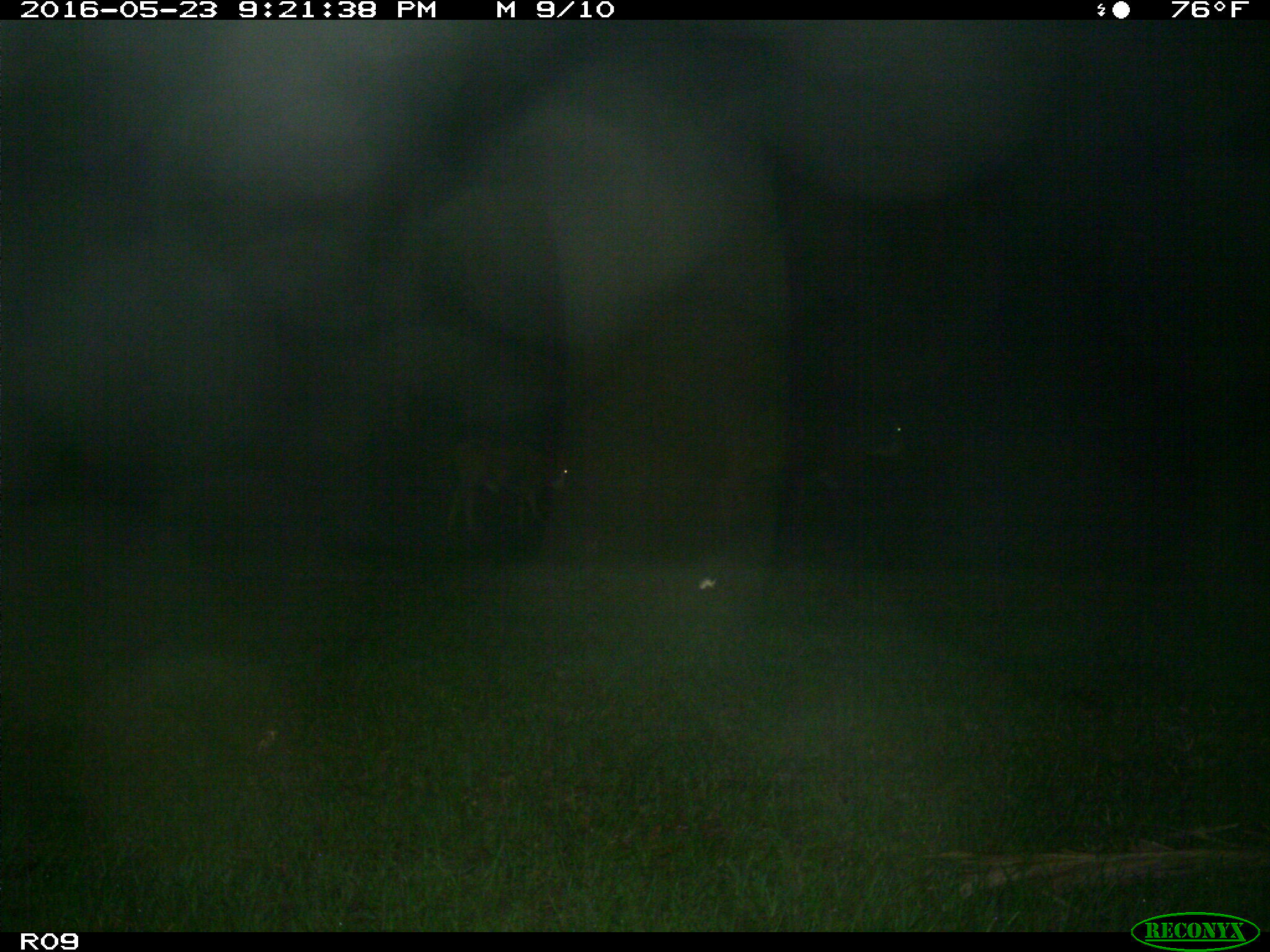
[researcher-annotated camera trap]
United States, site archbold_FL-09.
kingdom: Animalia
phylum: Chordata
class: Mammalia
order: Artiodactyla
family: Bovidae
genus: Bos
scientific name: Bos taurus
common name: domestic cow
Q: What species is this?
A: Bos taurus (domestic cow).